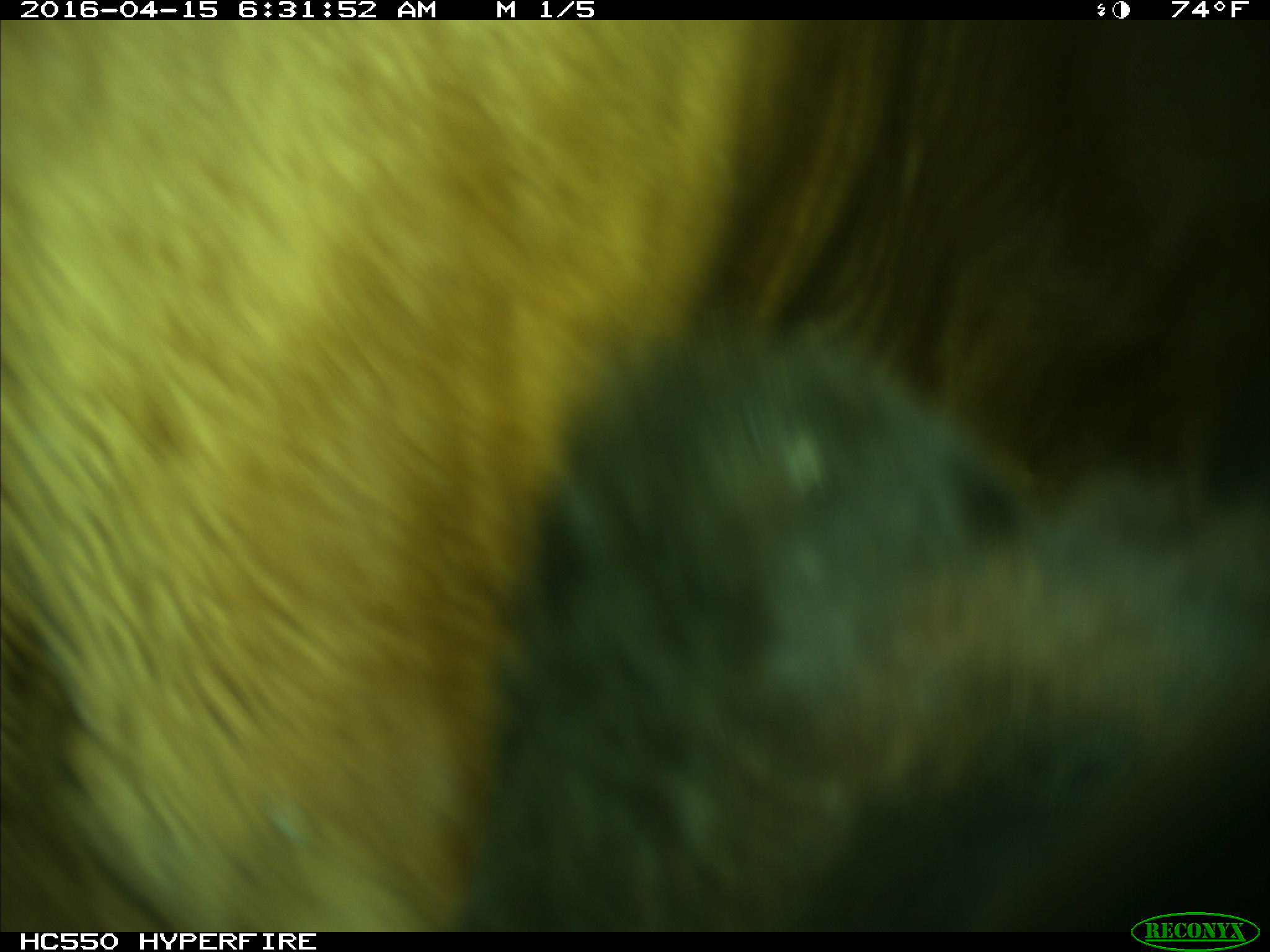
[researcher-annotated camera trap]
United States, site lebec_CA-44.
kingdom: Animalia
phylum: Chordata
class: Mammalia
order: Artiodactyla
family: Bovidae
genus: Bos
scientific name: Bos taurus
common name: domestic cow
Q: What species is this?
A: Bos taurus (domestic cow).